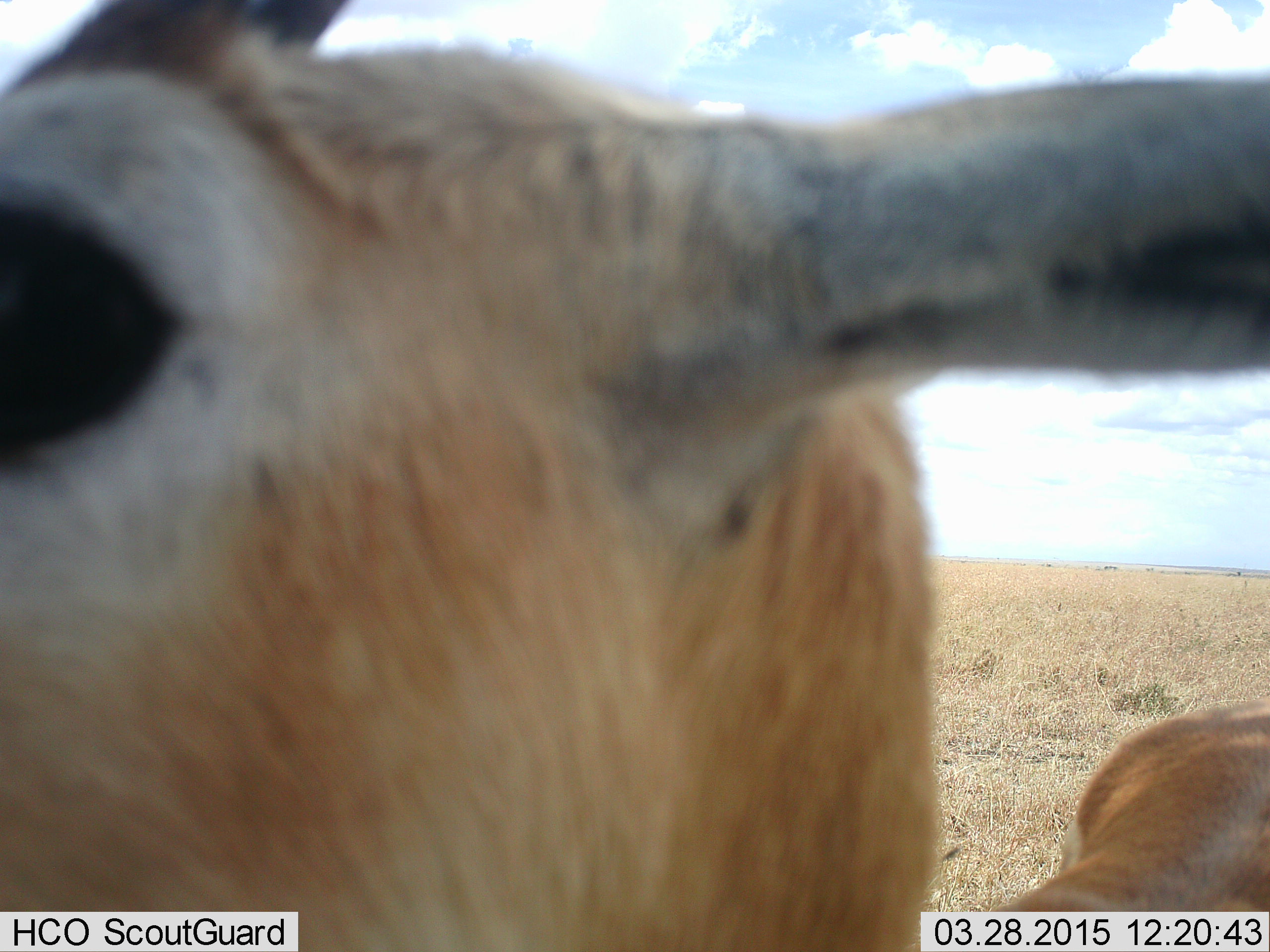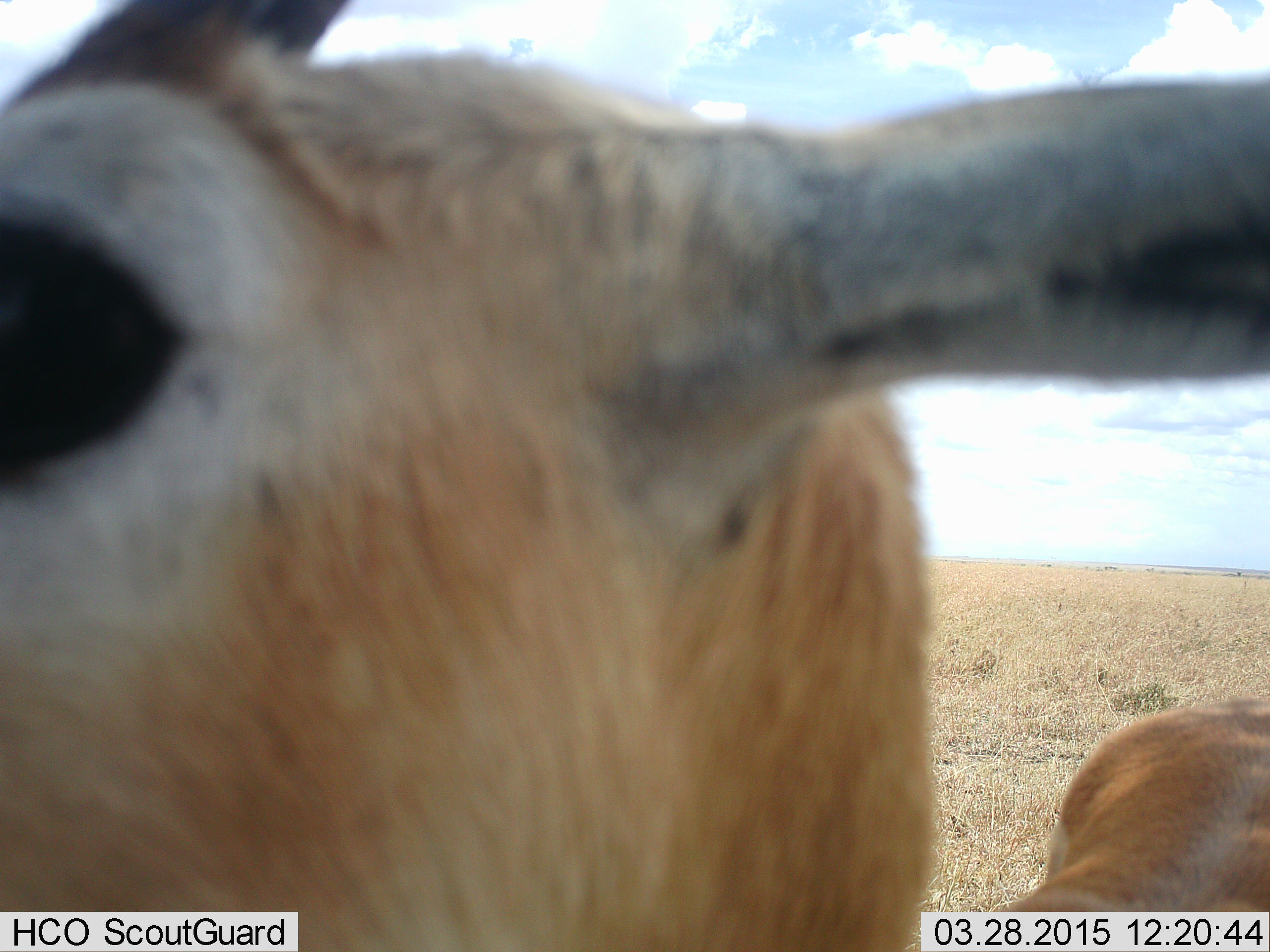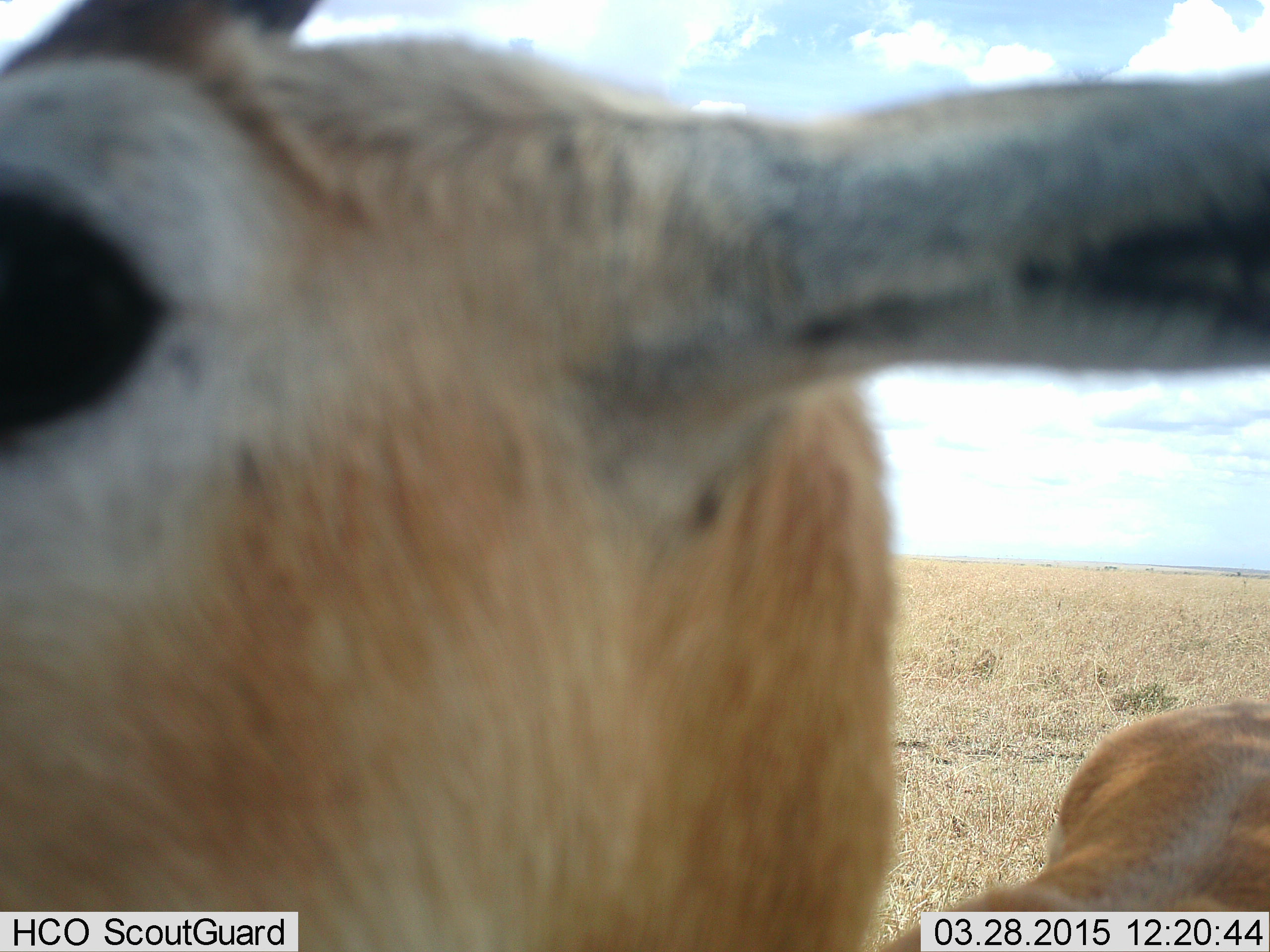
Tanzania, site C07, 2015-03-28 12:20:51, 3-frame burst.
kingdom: Animalia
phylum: Chordata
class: Mammalia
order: Artiodactyla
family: Bovidae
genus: Eudorcas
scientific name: Eudorcas thomsonii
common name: thomson's gazelle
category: gazellethomsons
Gazellethomsons (thomson's gazelle) (Eudorcas thomsonii), count 1. Behavior (volunteer vote fractions): standing 90%, resting 0%, moving 10%, interacting 0%. Young present (vote fraction): 0%. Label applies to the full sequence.